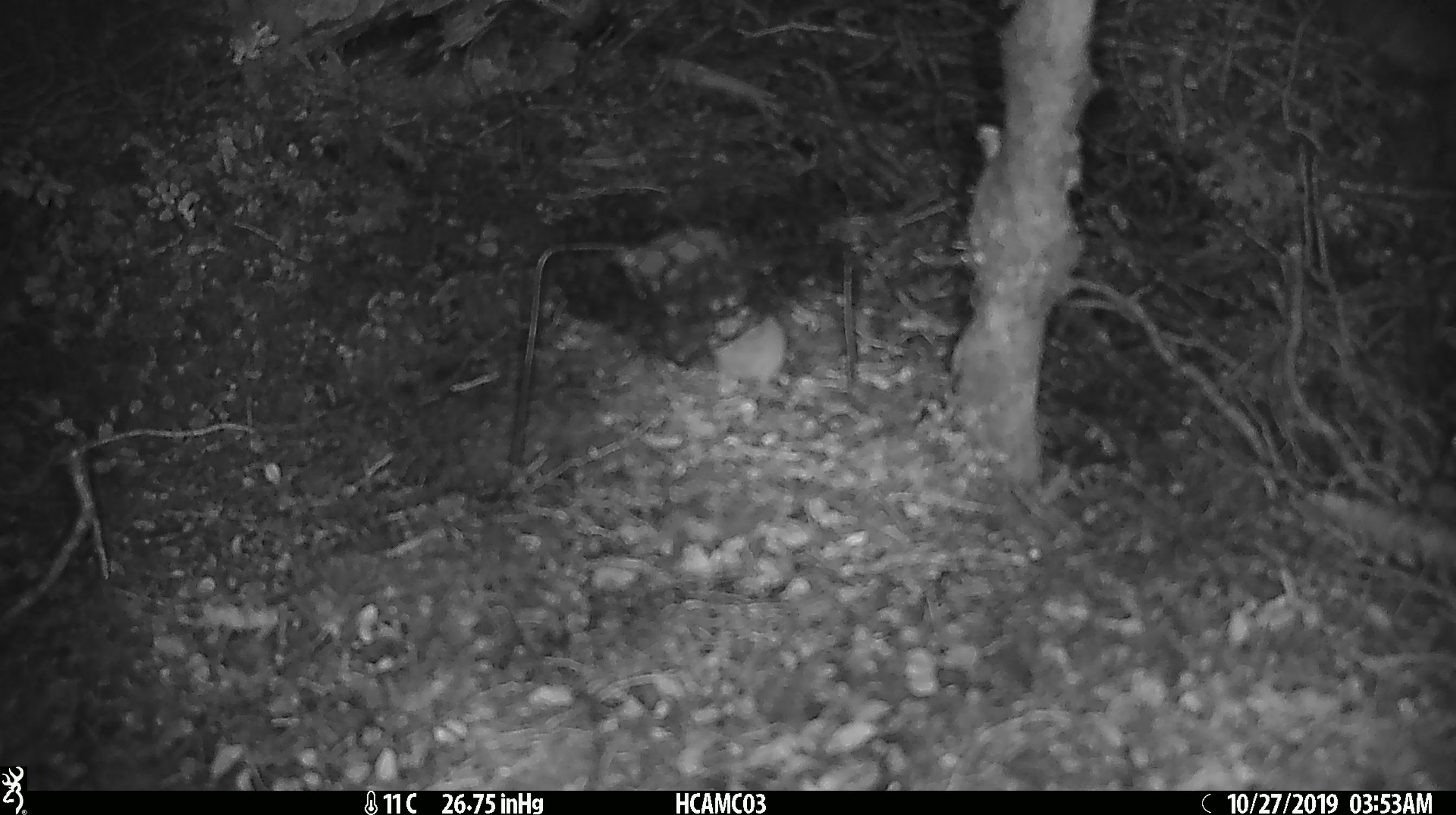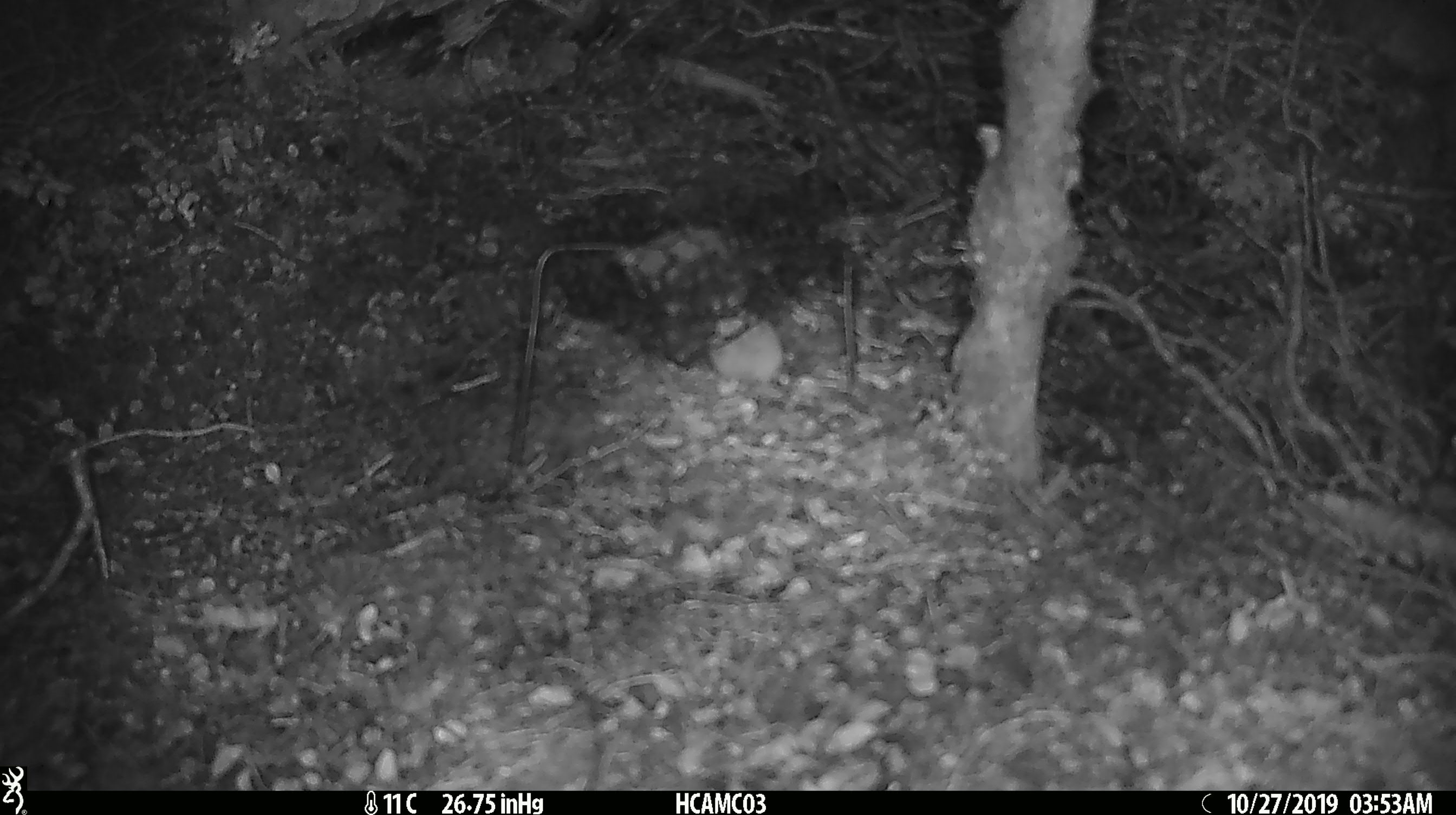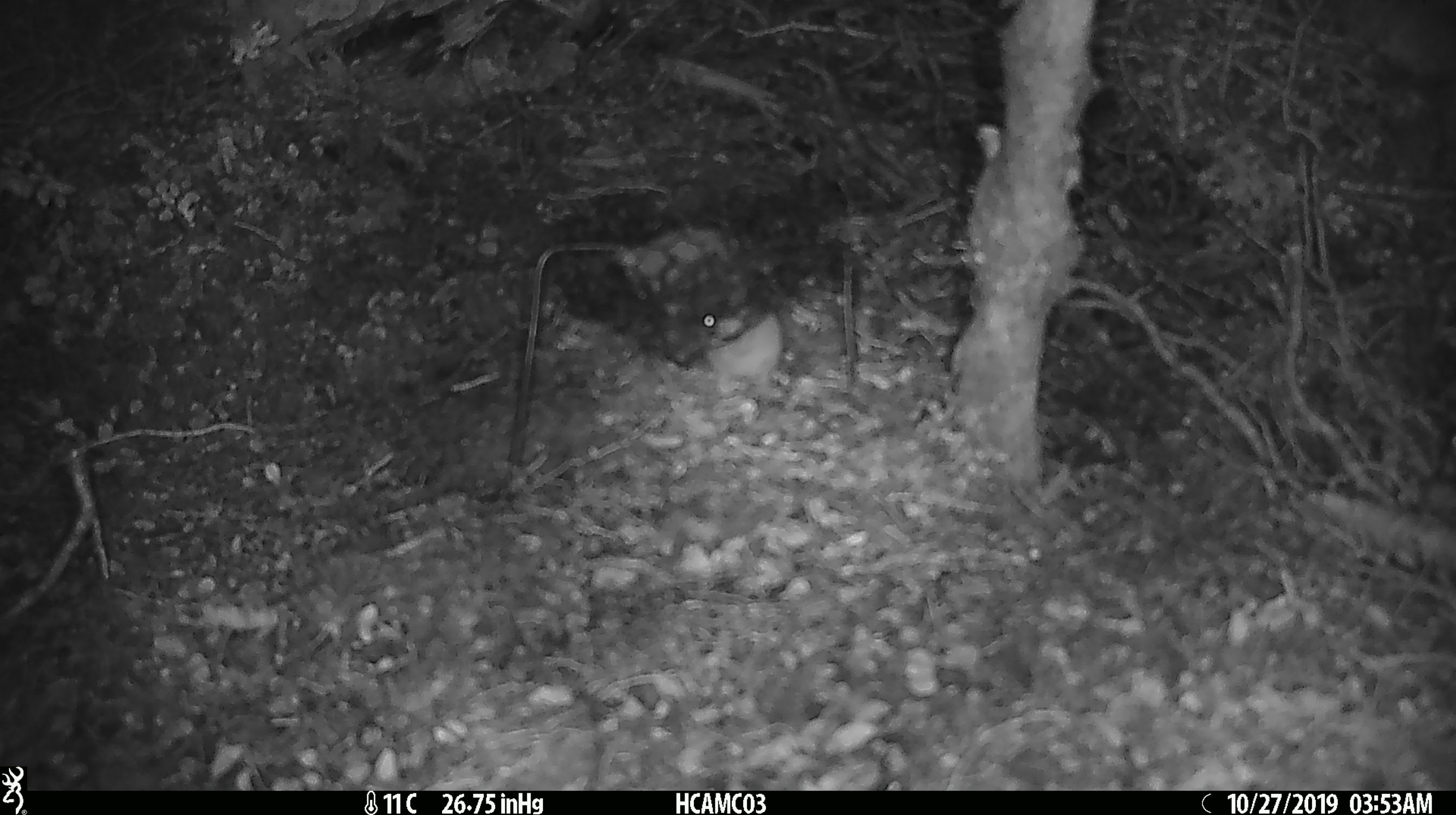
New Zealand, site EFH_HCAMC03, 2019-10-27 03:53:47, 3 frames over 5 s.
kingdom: Animalia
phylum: Chordata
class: Mammalia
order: Rodentia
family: Muridae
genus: Mus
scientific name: Mus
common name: mouse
Mouse (Mus).